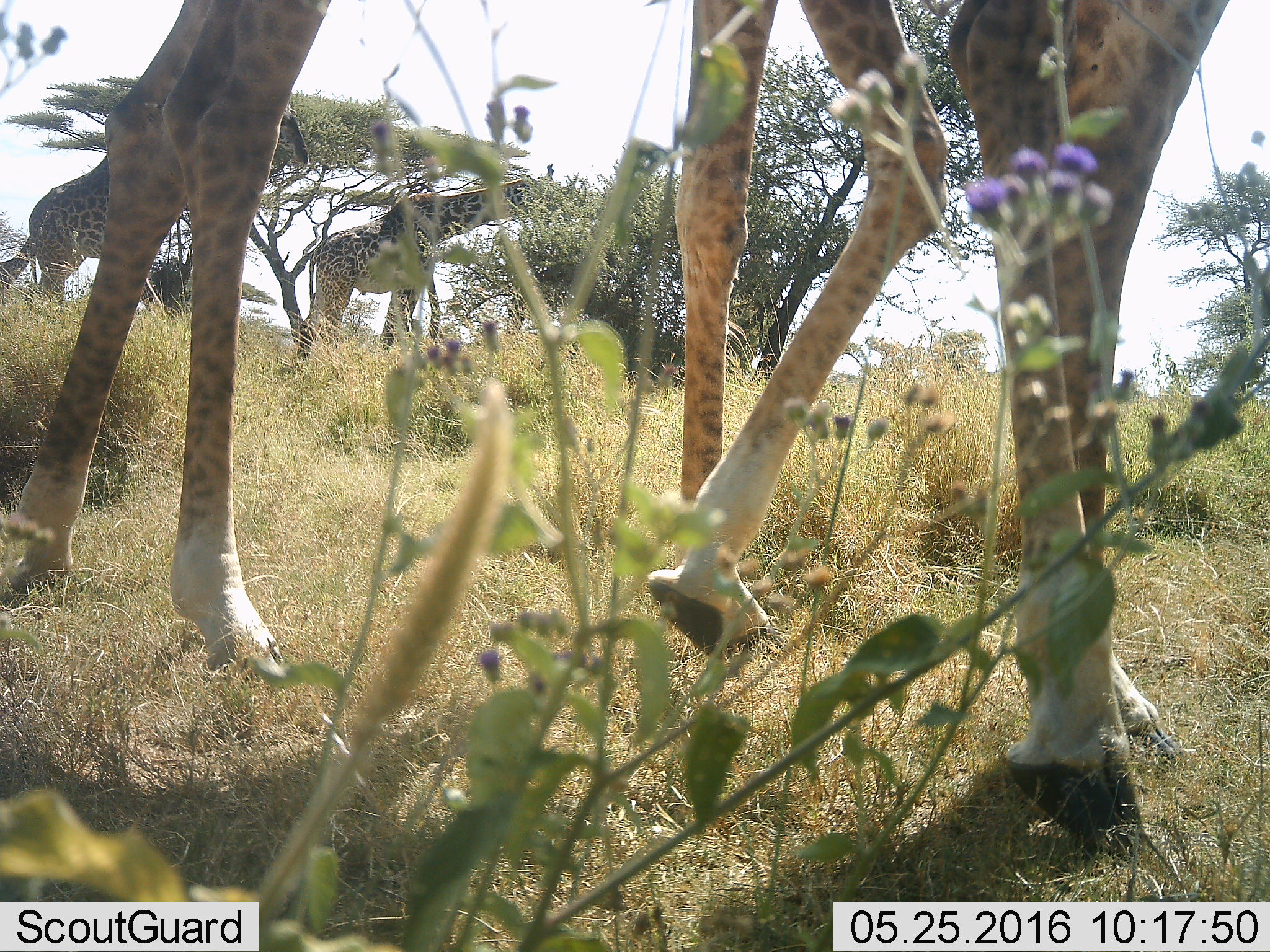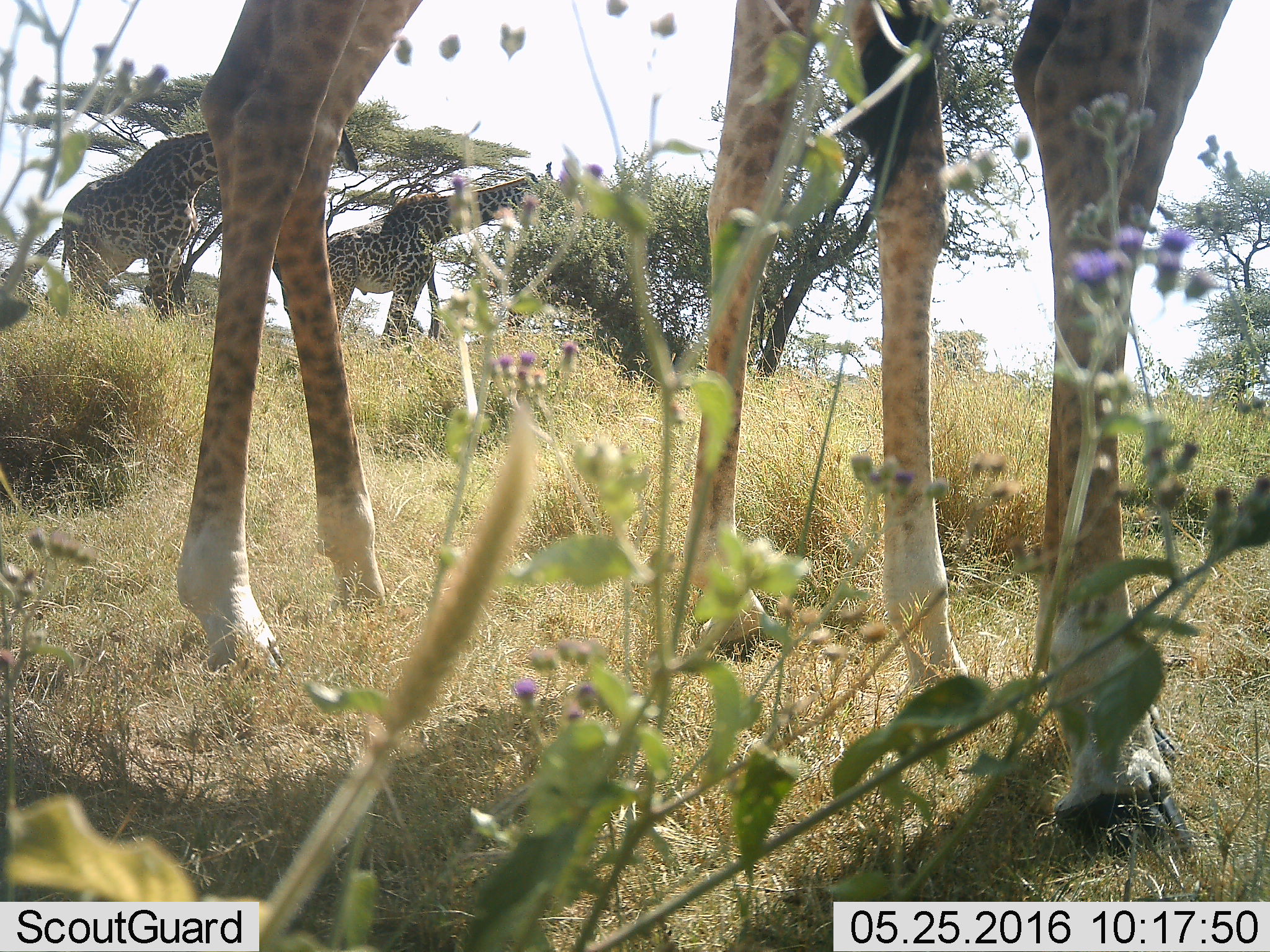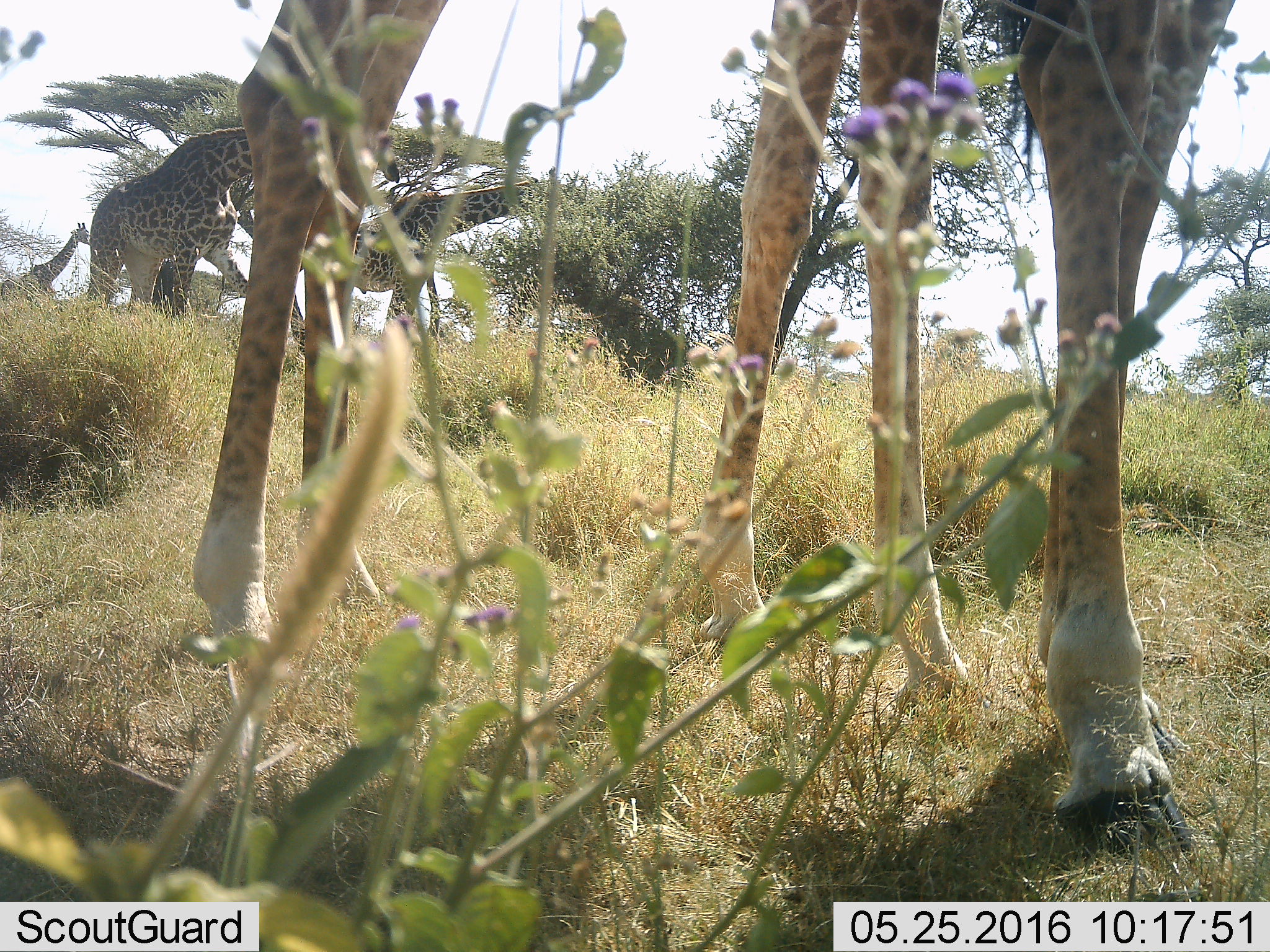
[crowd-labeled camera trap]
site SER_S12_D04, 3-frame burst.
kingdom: Animalia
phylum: Chordata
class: Mammalia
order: Artiodactyla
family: Giraffidae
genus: Giraffa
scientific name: Giraffa camelopardalis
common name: giraffe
Giraffe (Giraffa camelopardalis), count 4. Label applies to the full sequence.